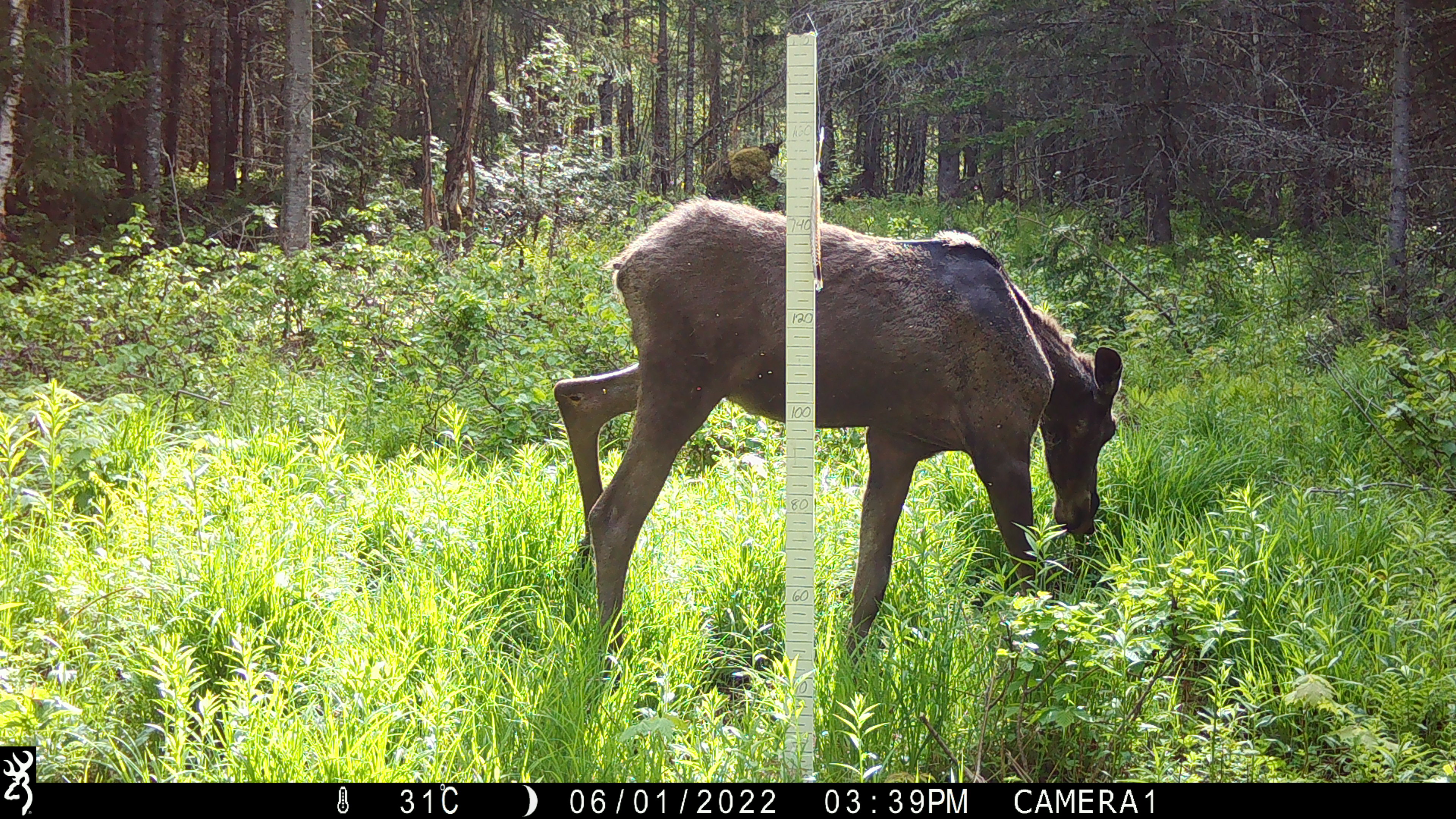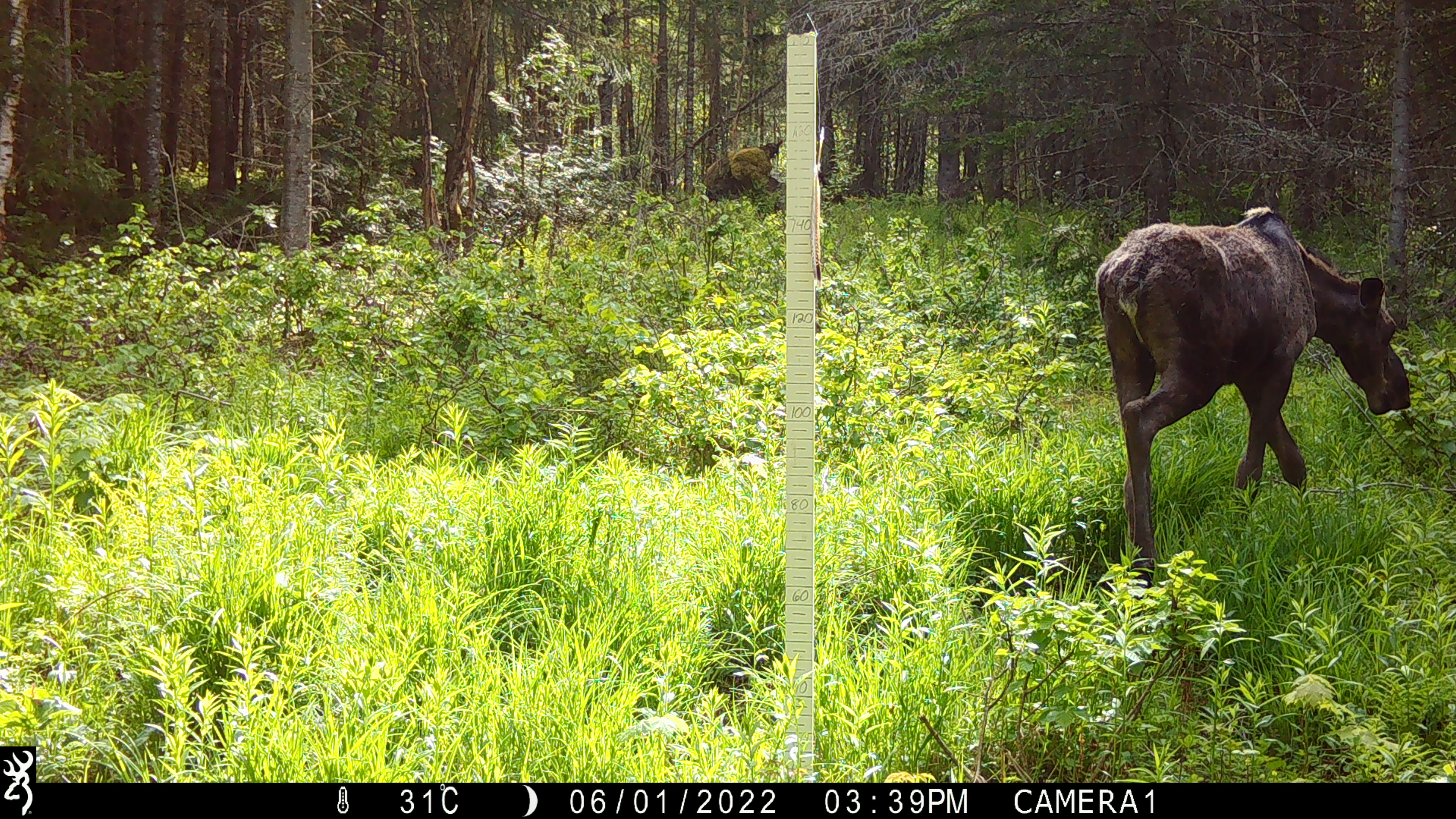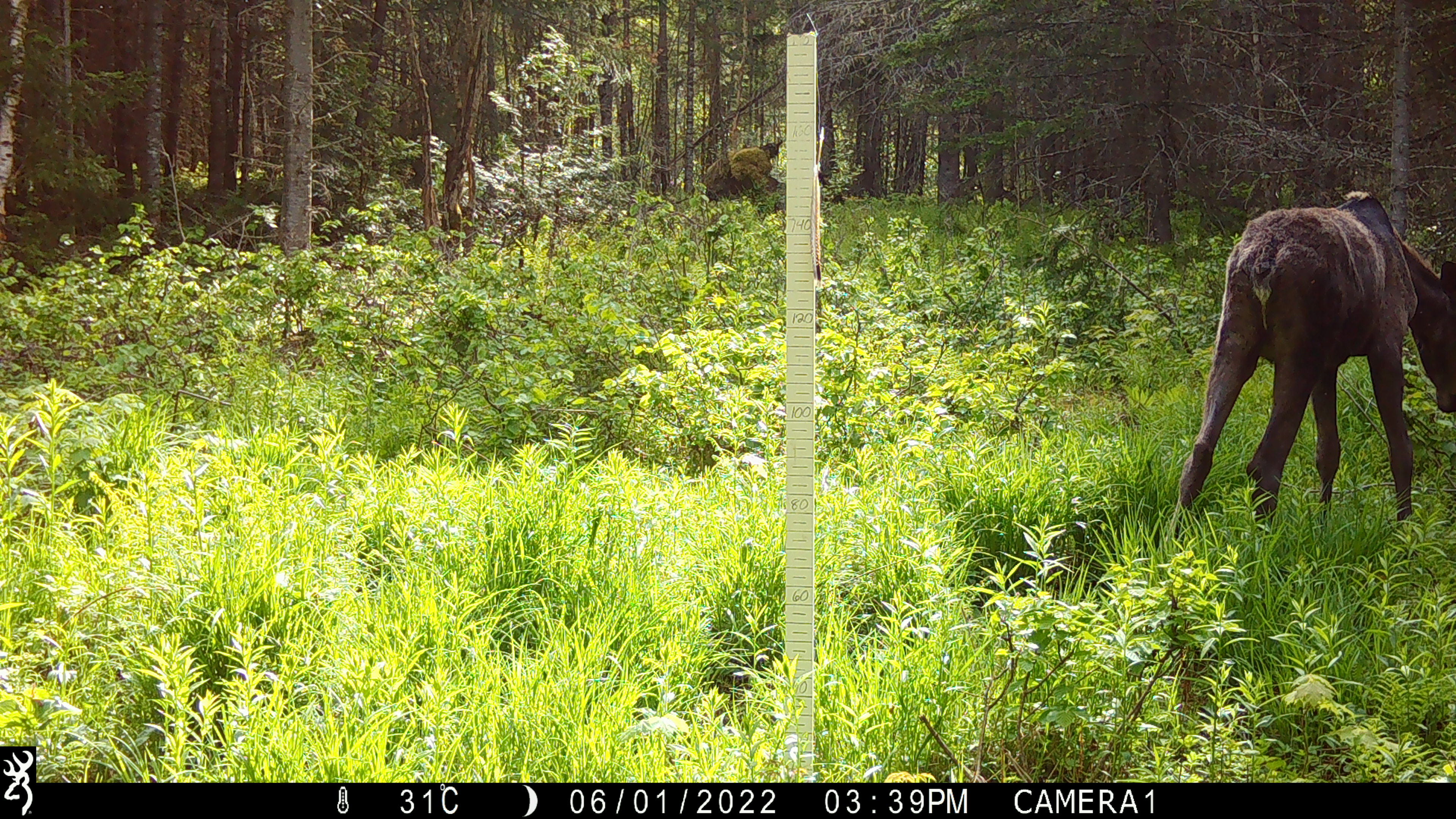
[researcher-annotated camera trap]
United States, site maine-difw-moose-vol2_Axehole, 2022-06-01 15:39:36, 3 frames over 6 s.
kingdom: Animalia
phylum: Chordata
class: Mammalia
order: Artiodactyla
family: Cervidae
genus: Alces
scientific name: Alces alces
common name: moose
Moose (Alces alces).